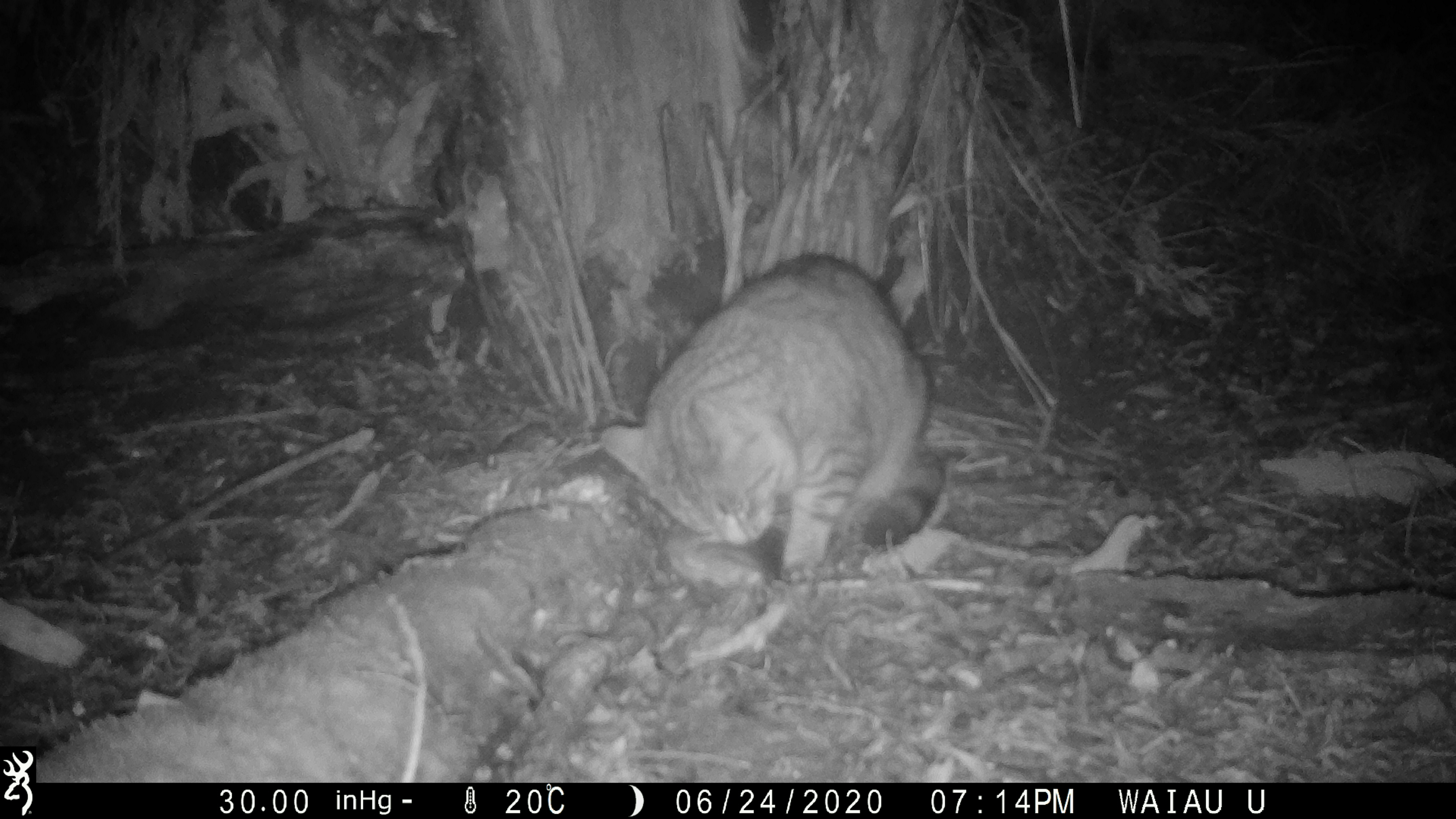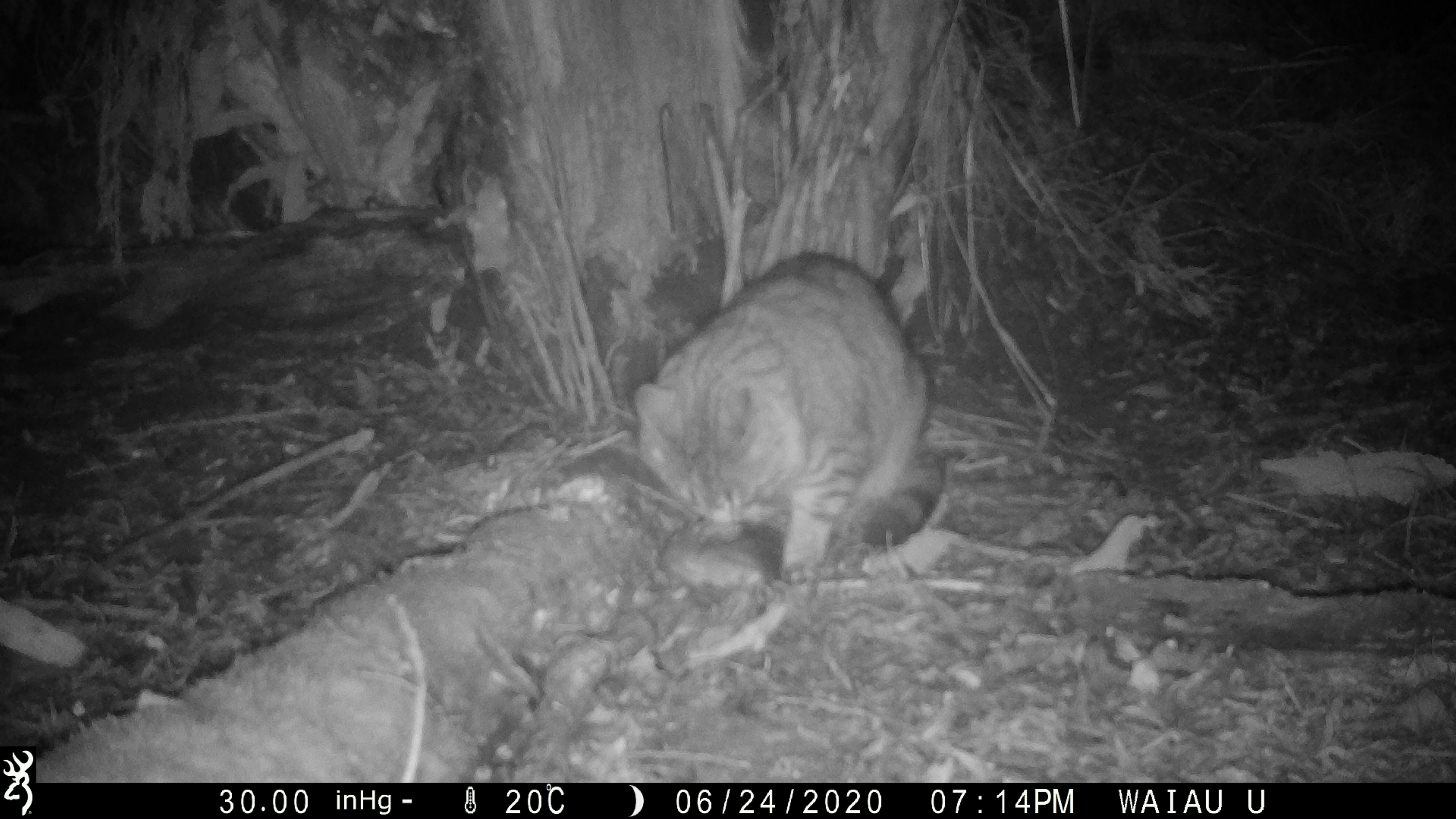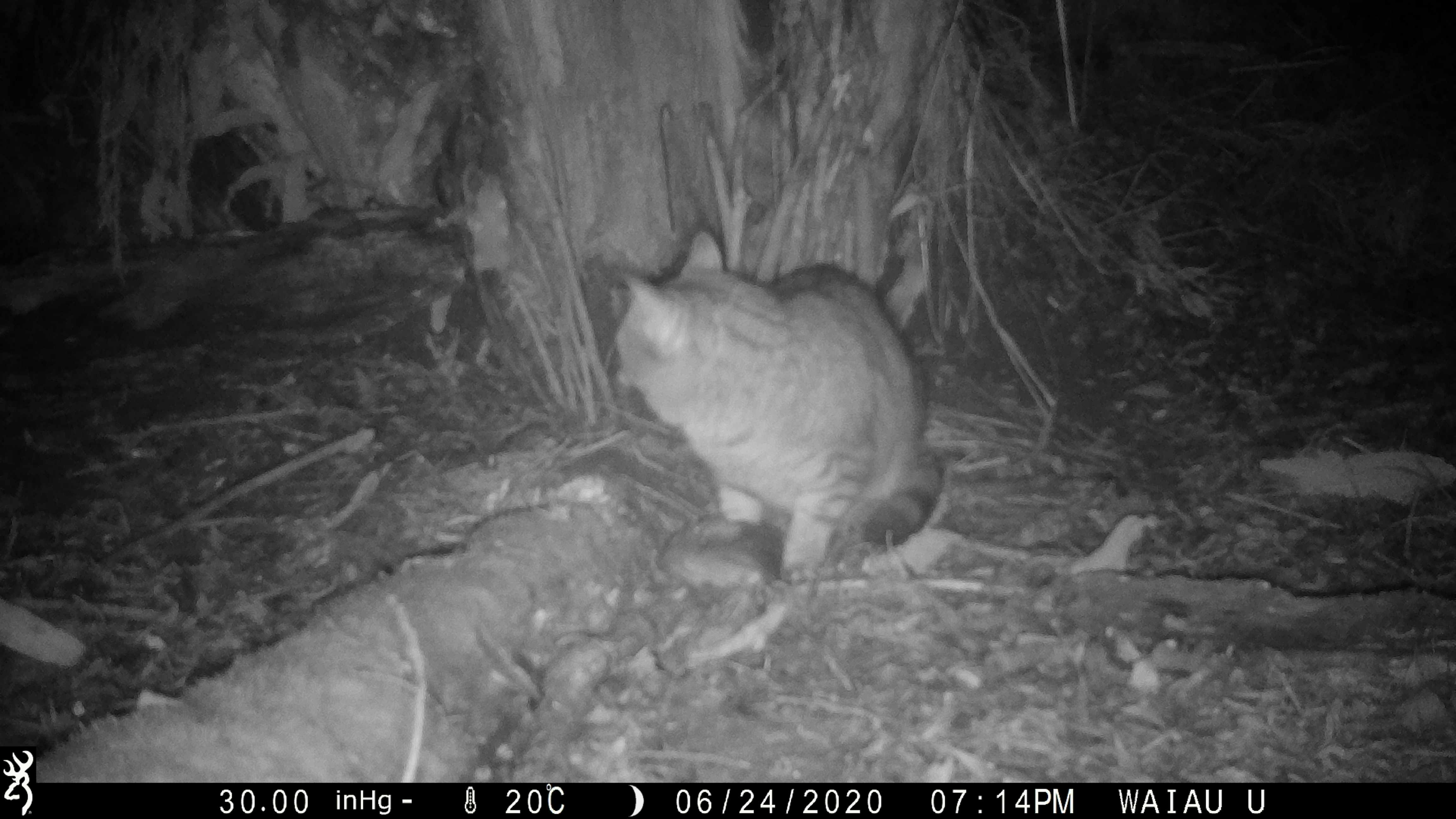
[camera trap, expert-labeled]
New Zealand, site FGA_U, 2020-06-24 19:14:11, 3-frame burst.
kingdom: Animalia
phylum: Chordata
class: Mammalia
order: Carnivora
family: Felidae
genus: Felis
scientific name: Felis catus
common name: domestic cat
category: cat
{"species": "cat (domestic cat) (Felis catus)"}